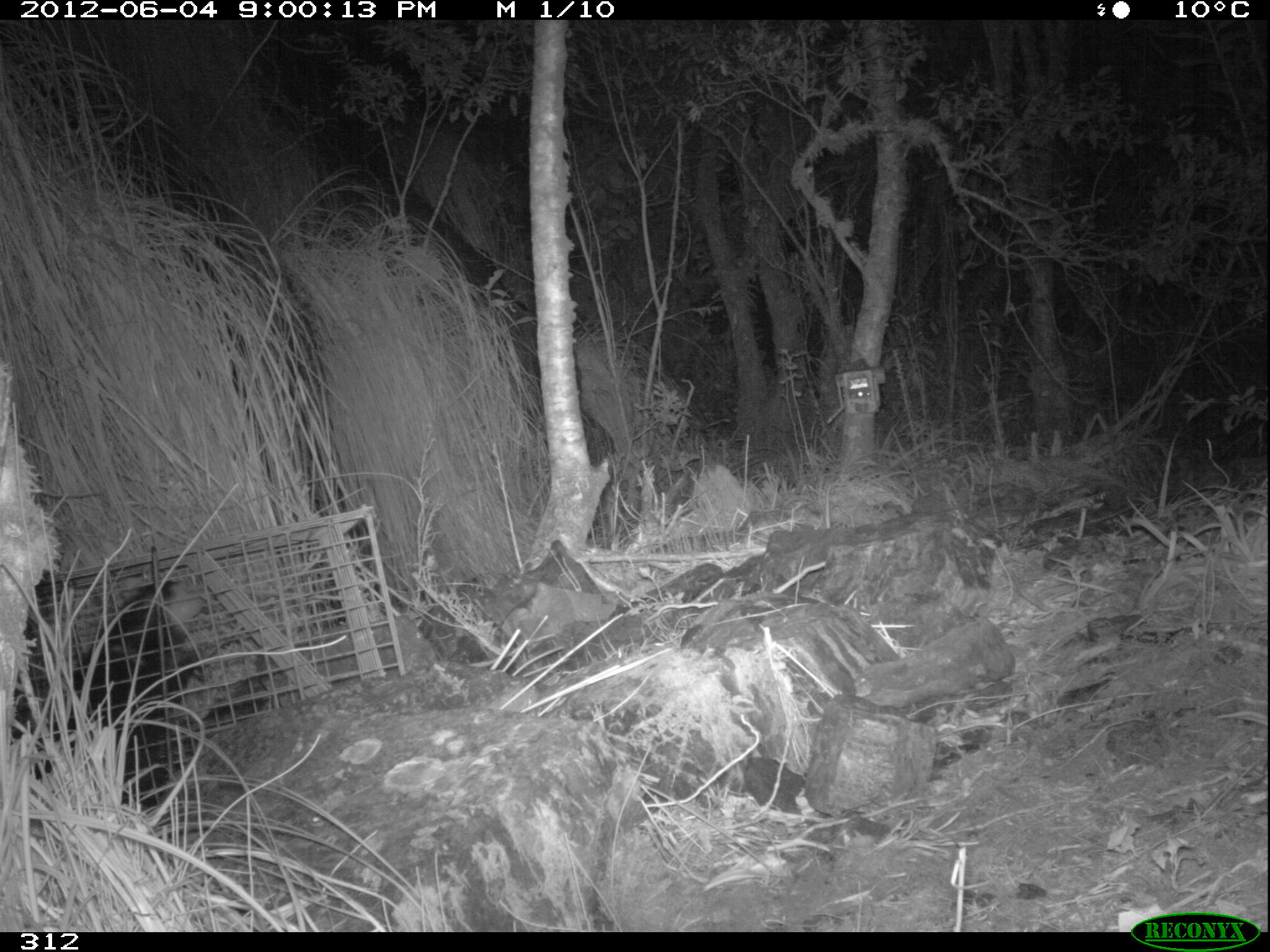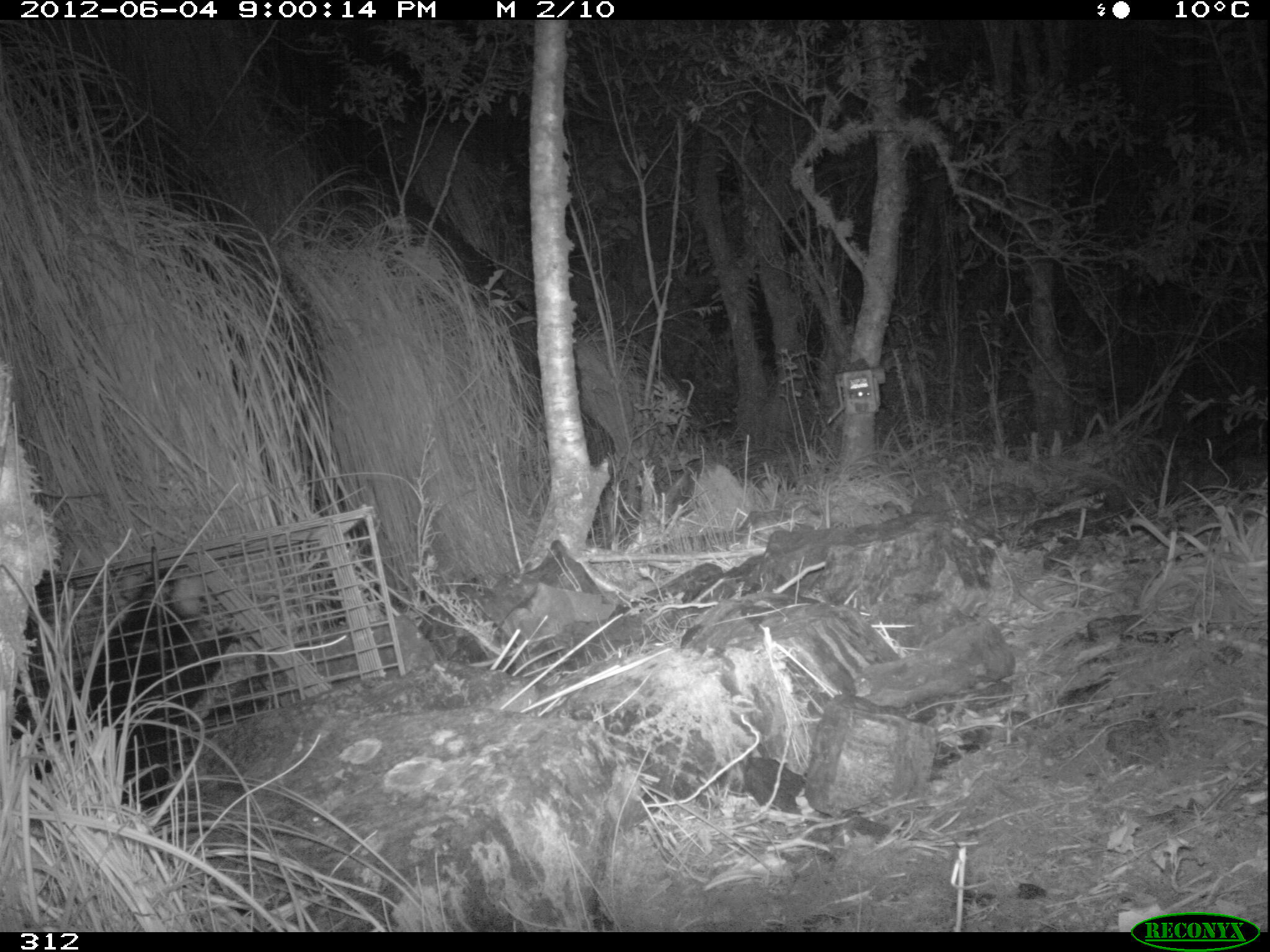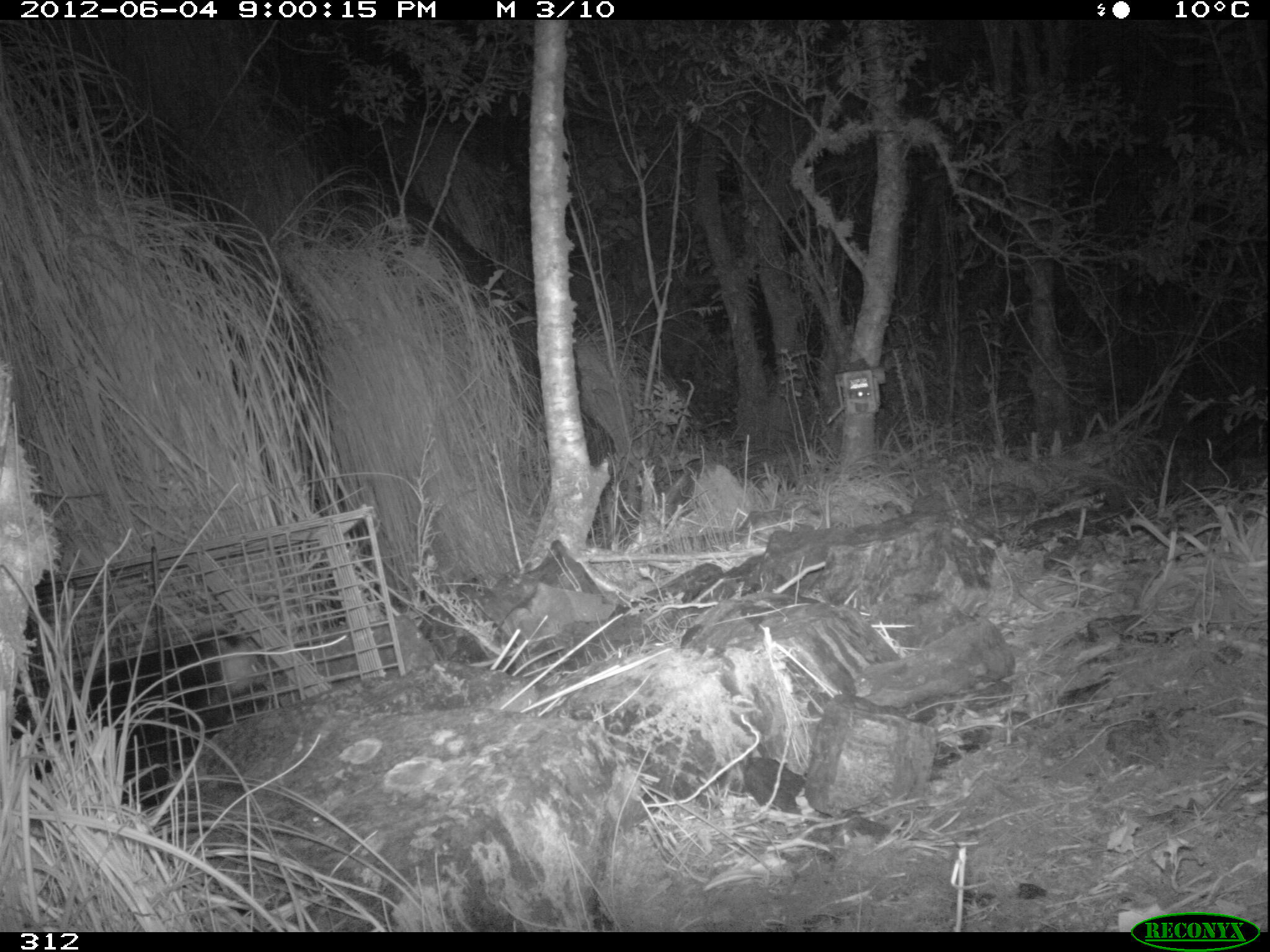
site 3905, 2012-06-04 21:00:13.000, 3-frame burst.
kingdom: Animalia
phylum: Chordata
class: Mammalia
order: Didelphimorphia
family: Didelphidae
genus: Didelphis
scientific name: Didelphis pernigra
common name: andean white-eared opossum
Didelphis pernigra (andean white-eared opossum).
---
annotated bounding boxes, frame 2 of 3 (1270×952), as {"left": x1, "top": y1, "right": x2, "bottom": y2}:
didelphis pernigra: {"left": 62, "top": 563, "right": 245, "bottom": 815}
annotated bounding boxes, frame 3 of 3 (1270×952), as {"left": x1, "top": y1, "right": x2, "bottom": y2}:
didelphis pernigra: {"left": 11, "top": 627, "right": 269, "bottom": 811}